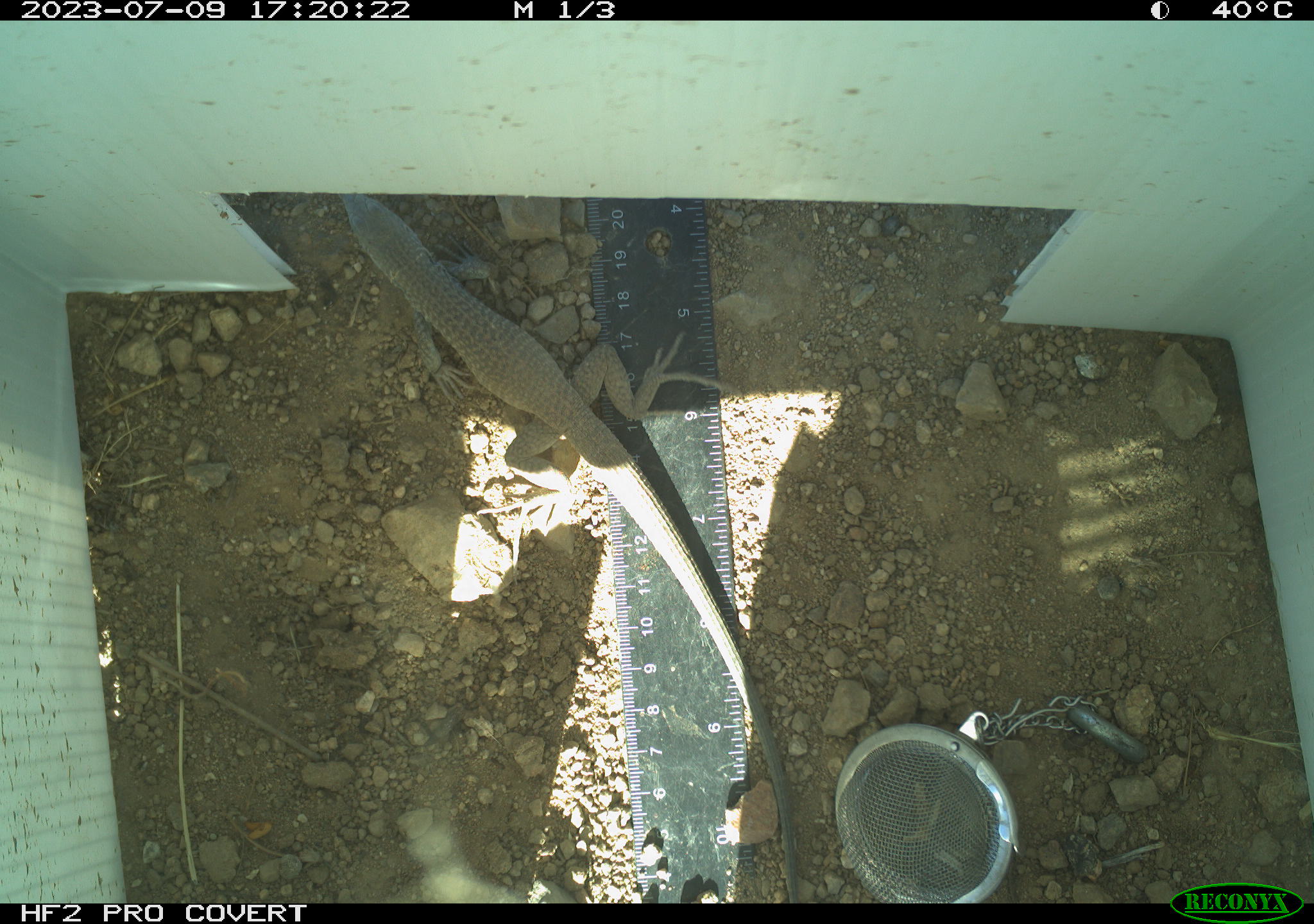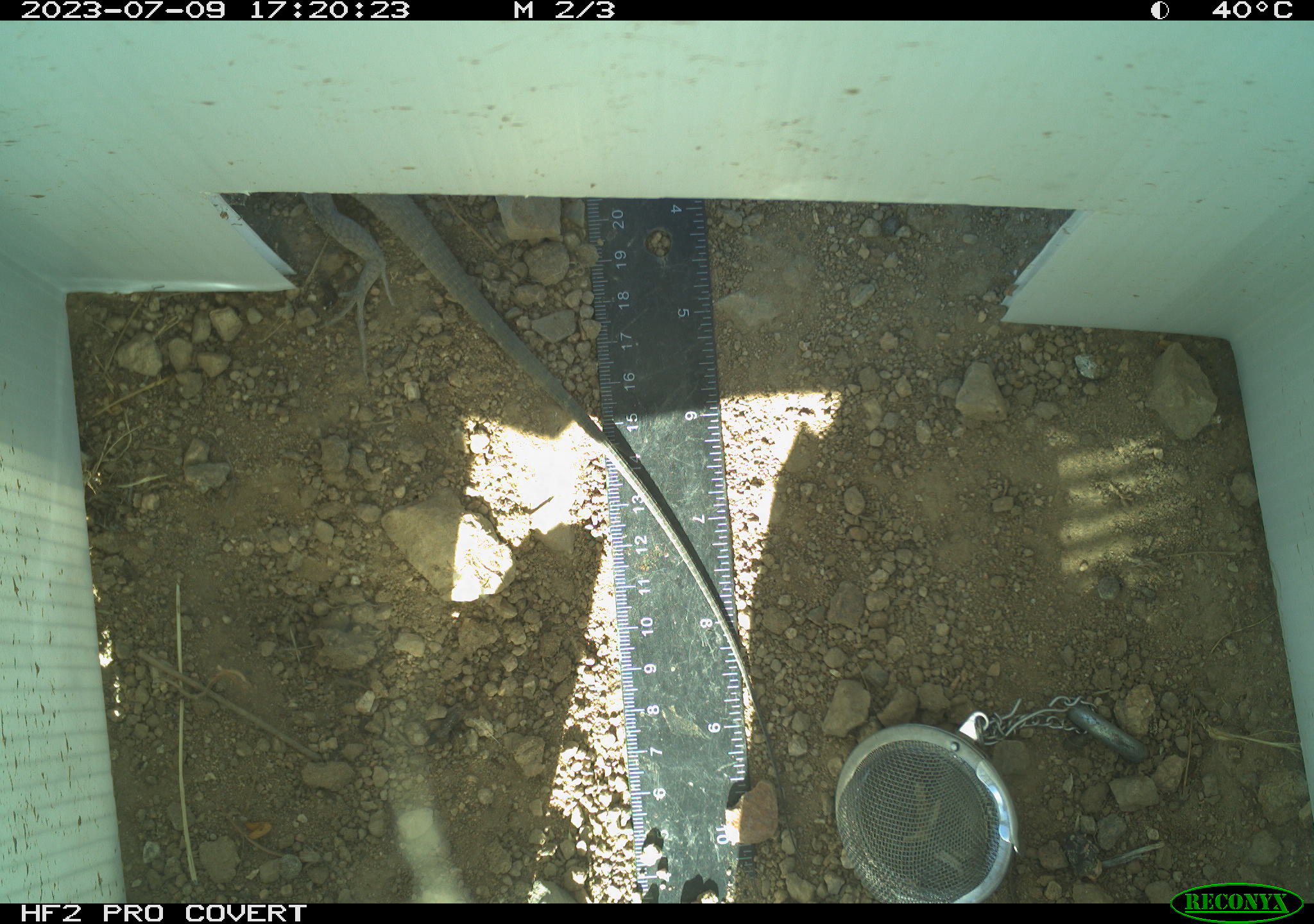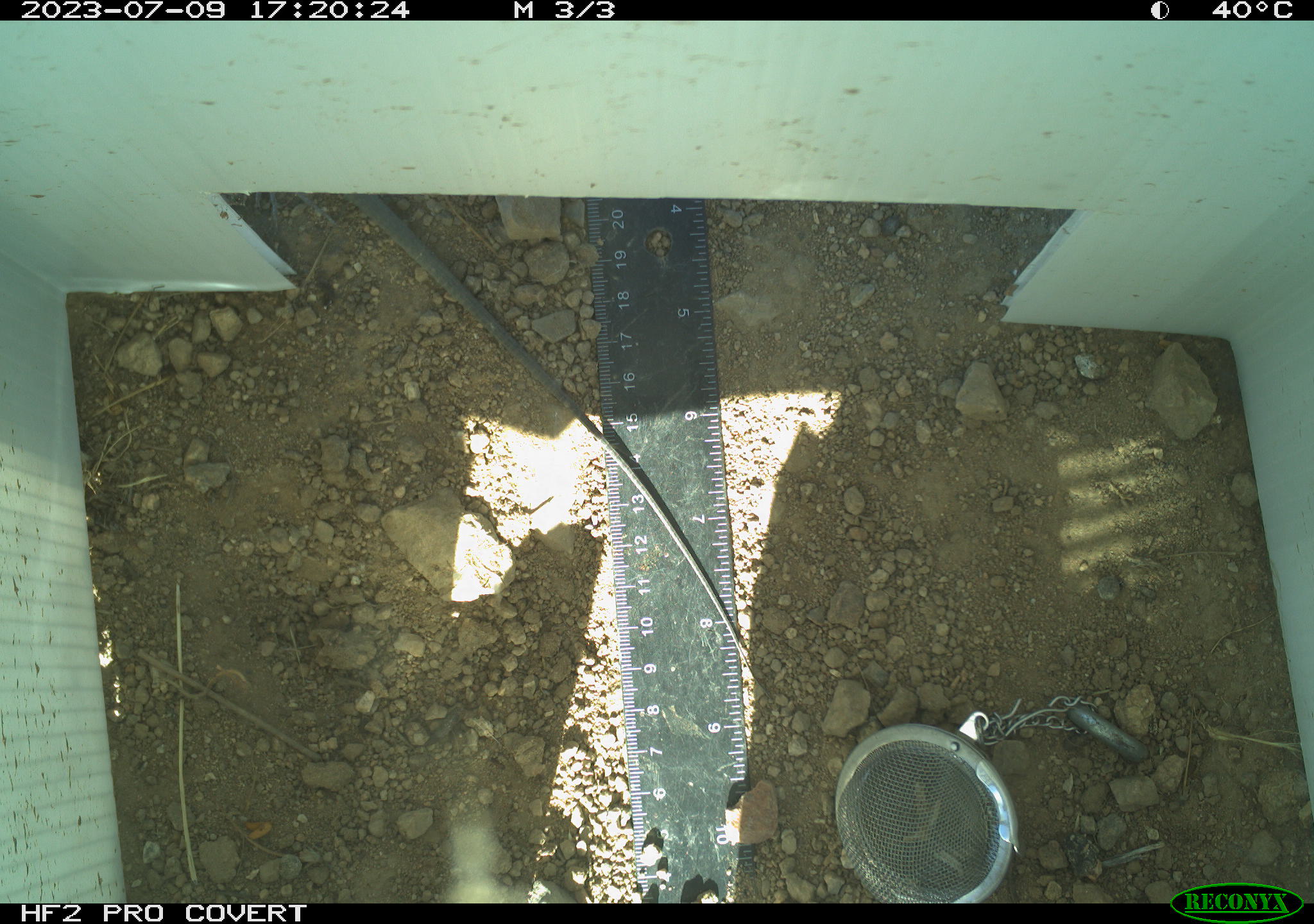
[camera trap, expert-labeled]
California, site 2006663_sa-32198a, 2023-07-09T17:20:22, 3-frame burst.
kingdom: Animalia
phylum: Chordata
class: Reptilia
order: Squamata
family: Teiidae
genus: Aspidoscelis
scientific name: Aspidoscelis tigris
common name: western whiptail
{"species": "western whiptail (Aspidoscelis tigris)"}